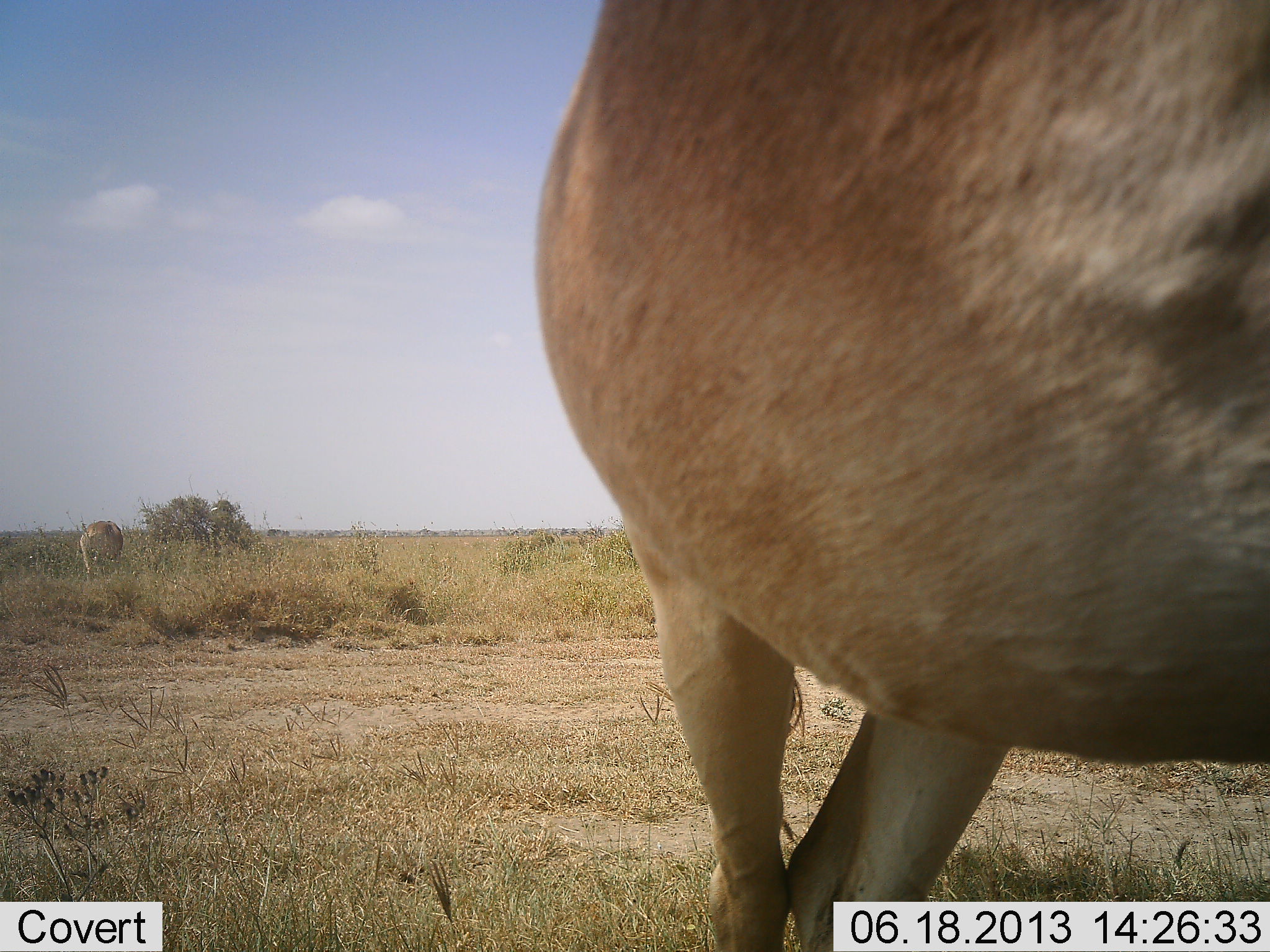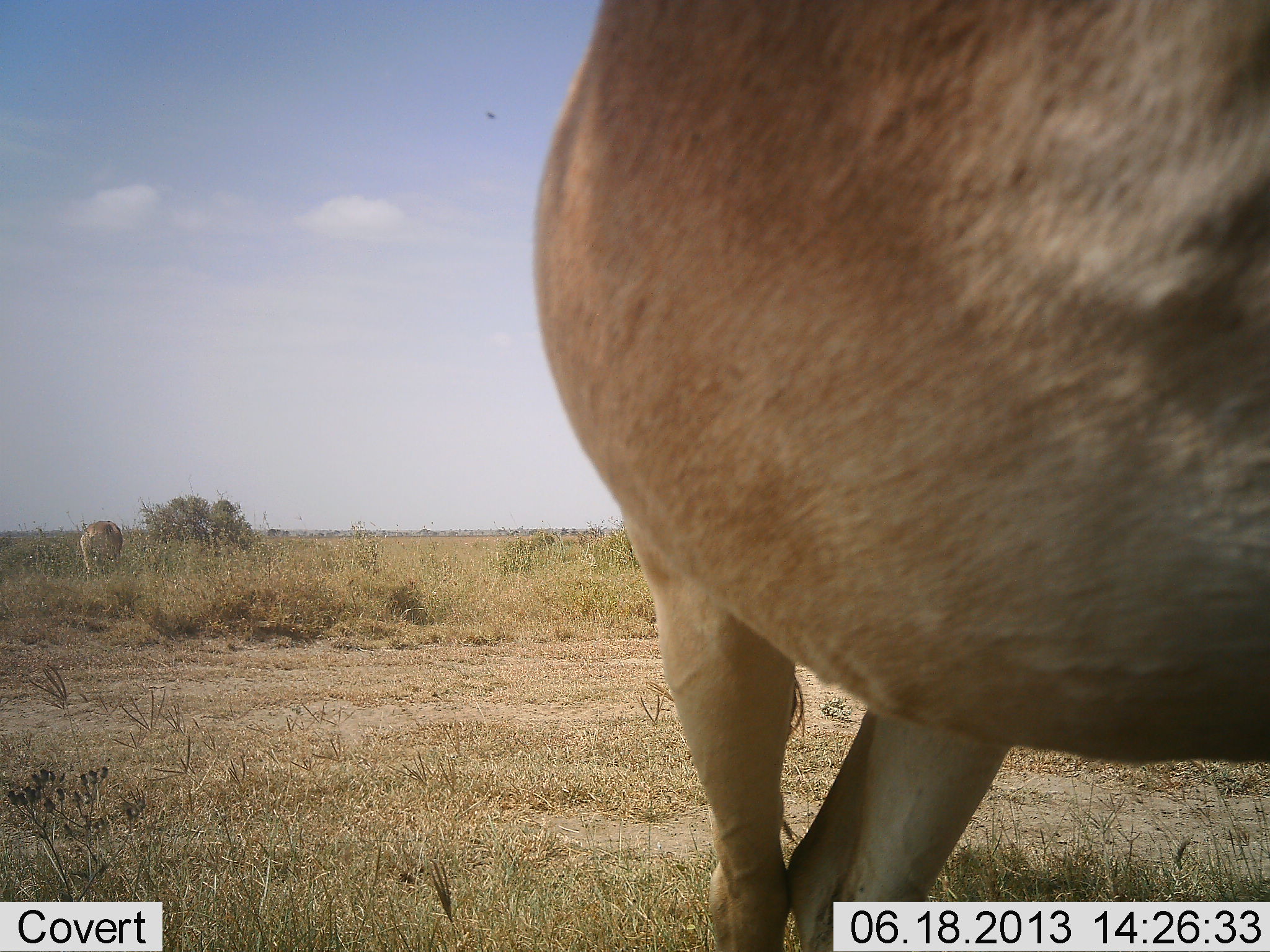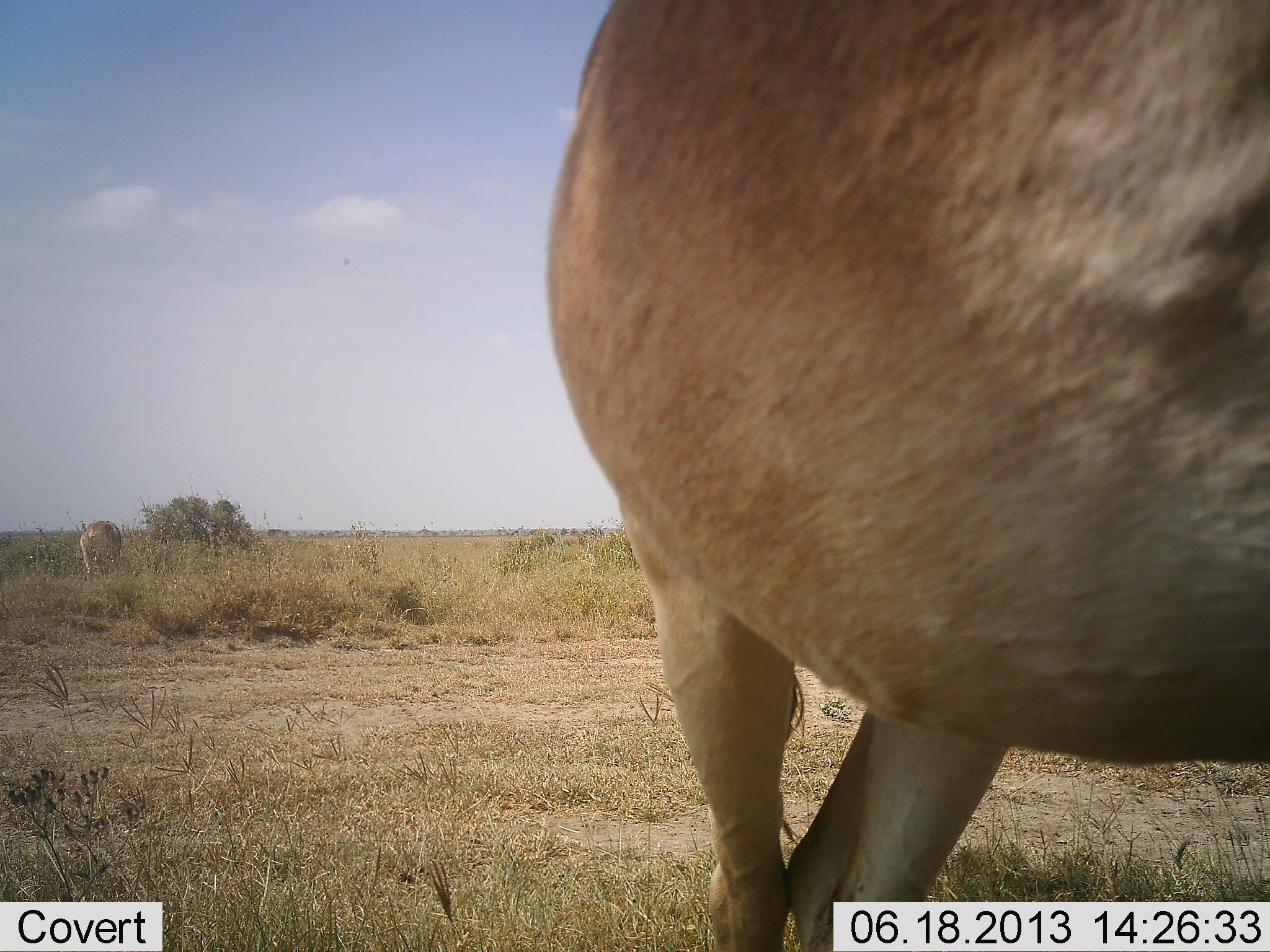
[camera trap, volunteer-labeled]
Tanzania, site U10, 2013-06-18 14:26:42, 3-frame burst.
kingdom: Animalia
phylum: Chordata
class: Mammalia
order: Artiodactyla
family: Bovidae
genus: Alcelaphus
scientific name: Alcelaphus buselaphus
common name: hartebeest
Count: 2.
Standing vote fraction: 100%.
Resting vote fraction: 10%.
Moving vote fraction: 0%.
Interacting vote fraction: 0%.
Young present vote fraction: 0%.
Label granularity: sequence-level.